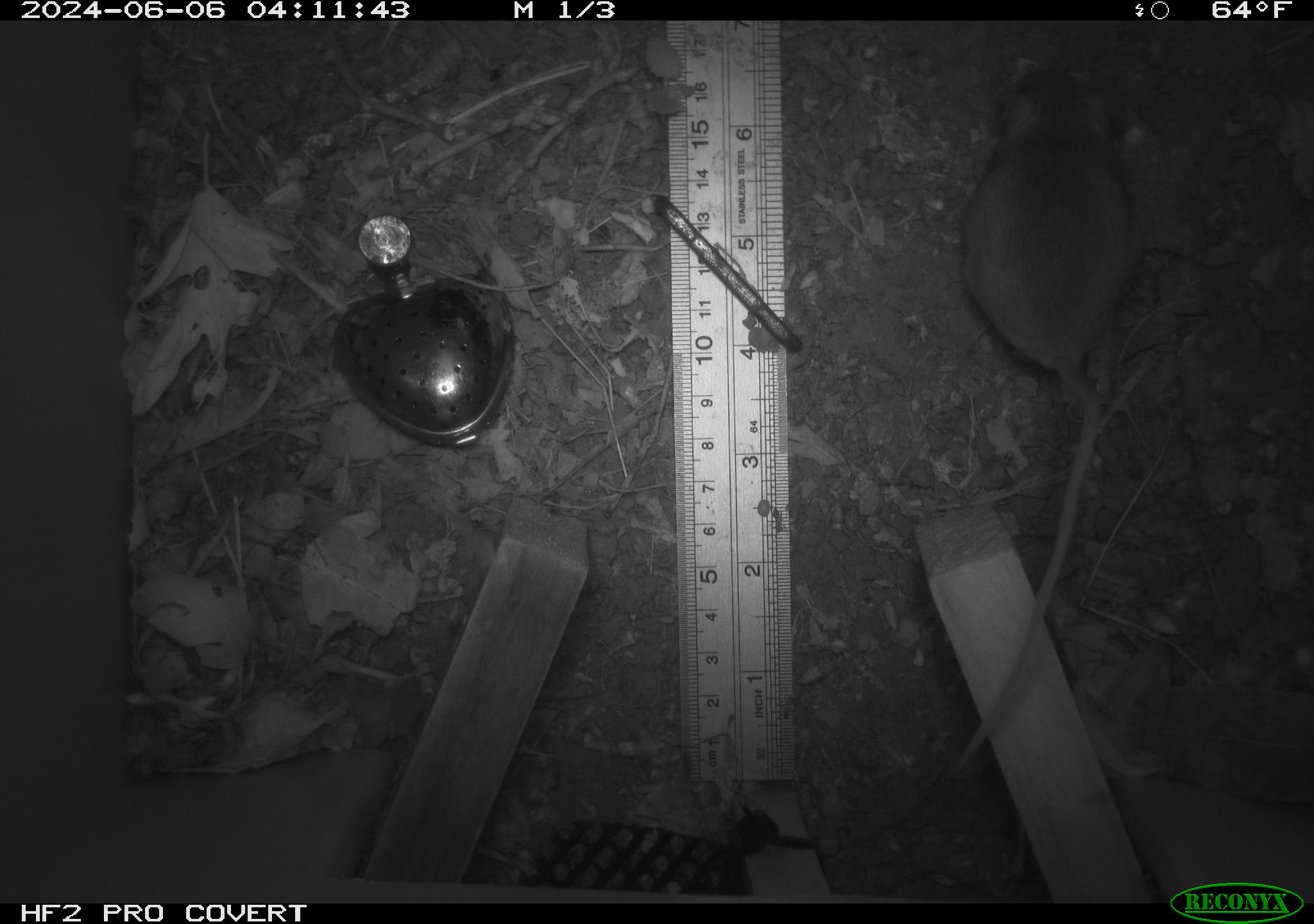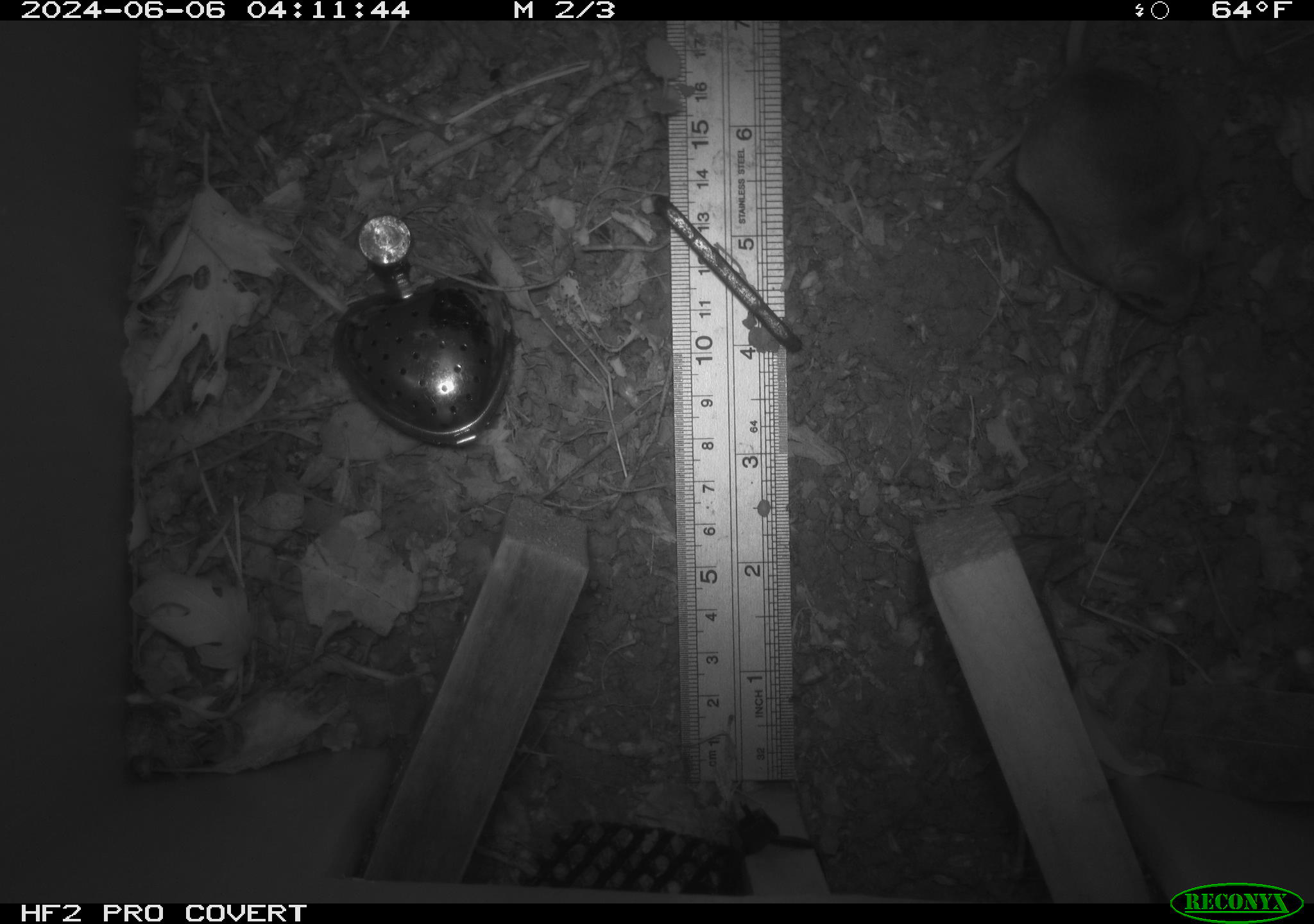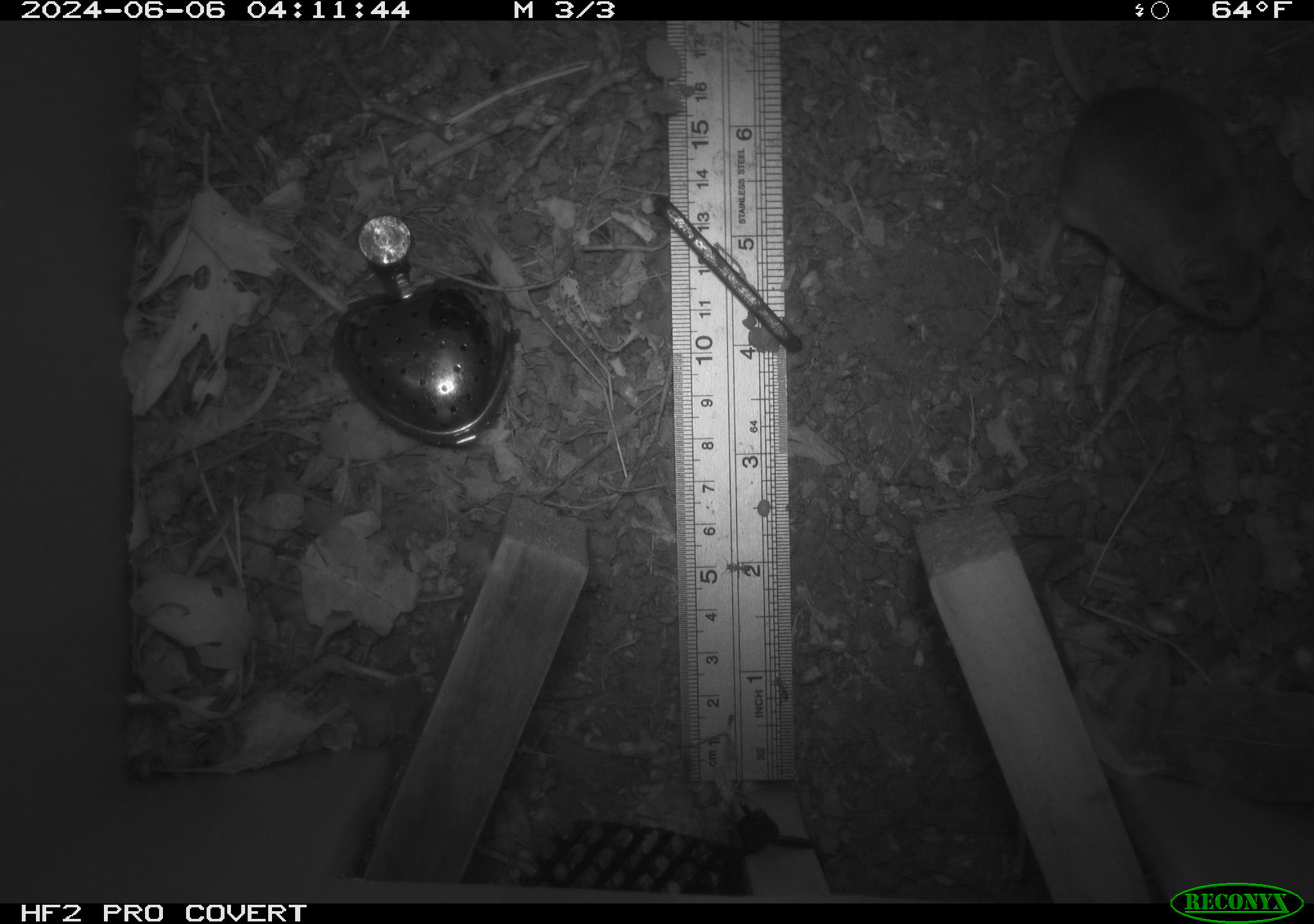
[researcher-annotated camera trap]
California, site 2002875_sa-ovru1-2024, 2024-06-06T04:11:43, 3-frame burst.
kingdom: Animalia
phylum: Chordata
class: Mammalia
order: Rodentia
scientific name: Rodentia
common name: rodent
Rodent (Rodentia).